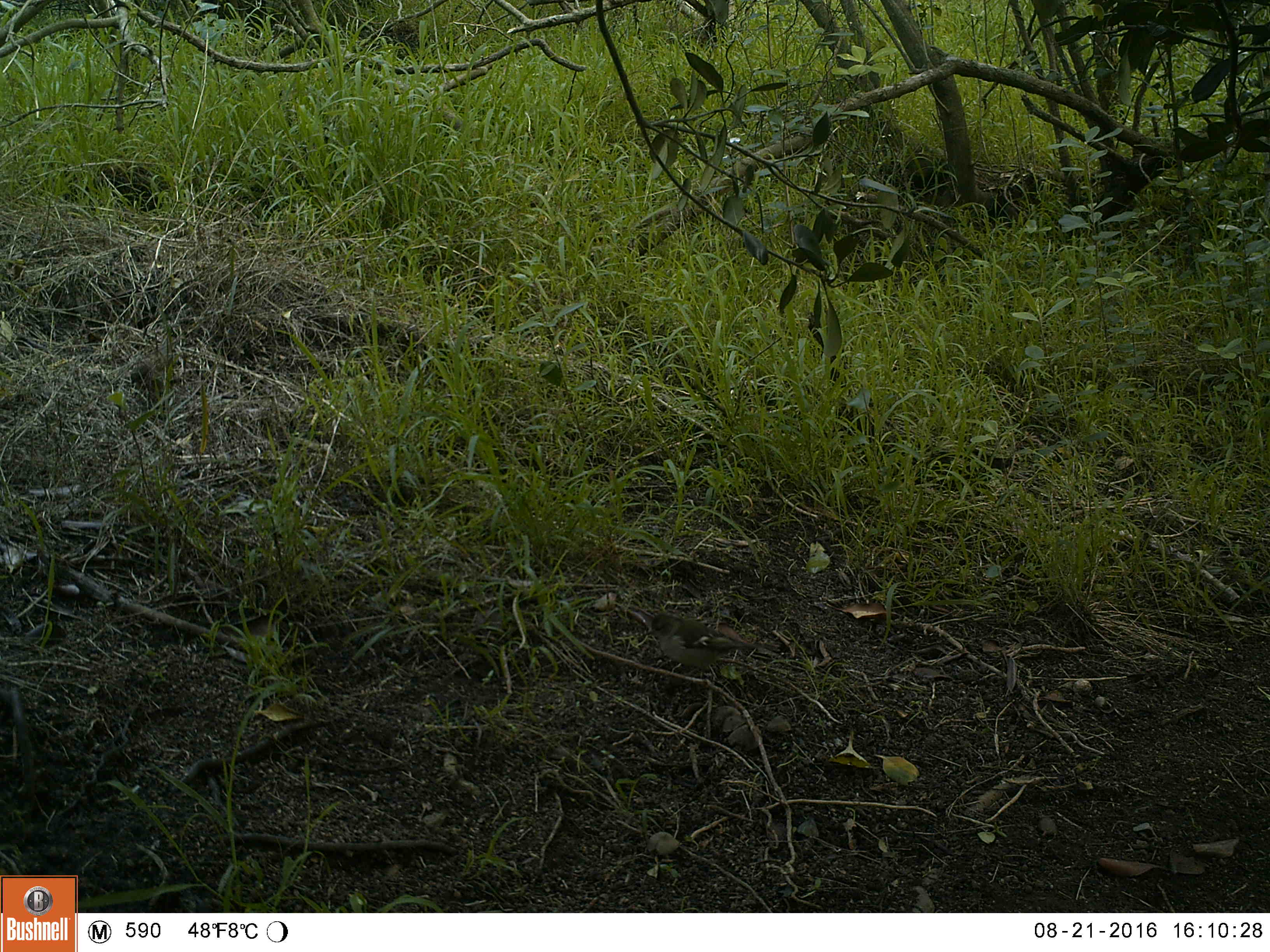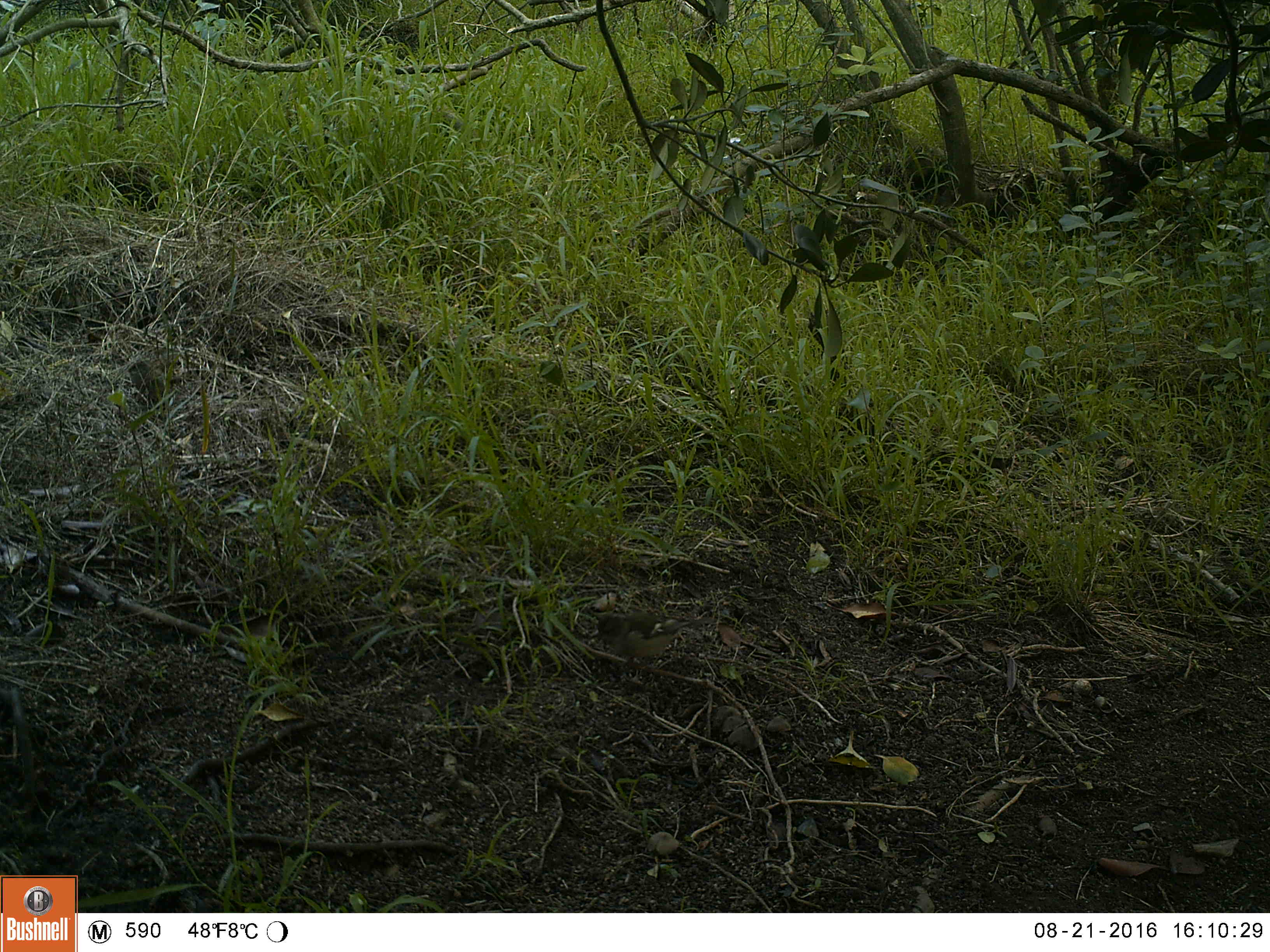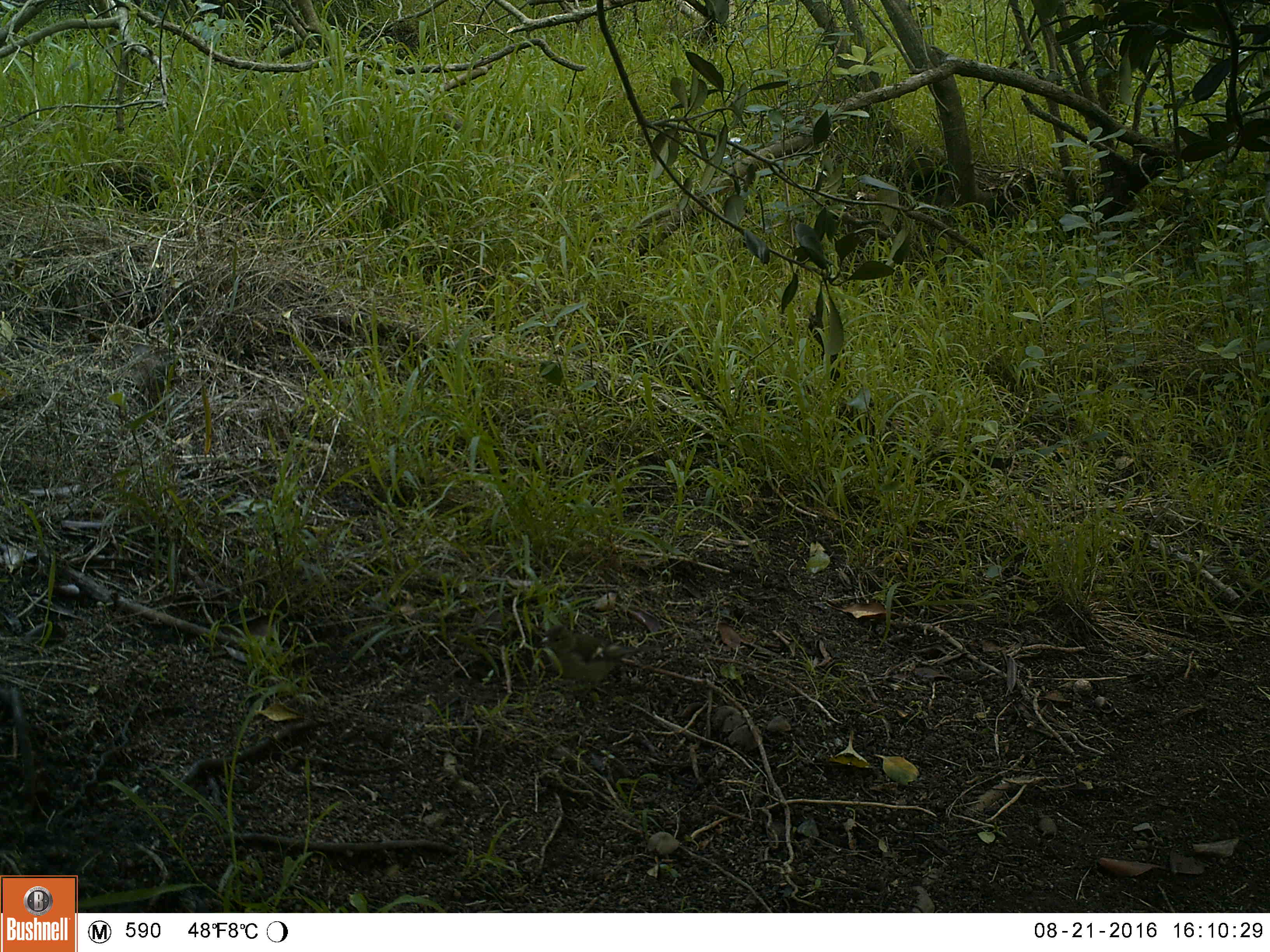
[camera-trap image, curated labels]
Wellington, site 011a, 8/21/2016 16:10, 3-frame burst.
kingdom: Animalia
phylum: Chordata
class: Aves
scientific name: Aves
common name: bird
Bird (Aves).